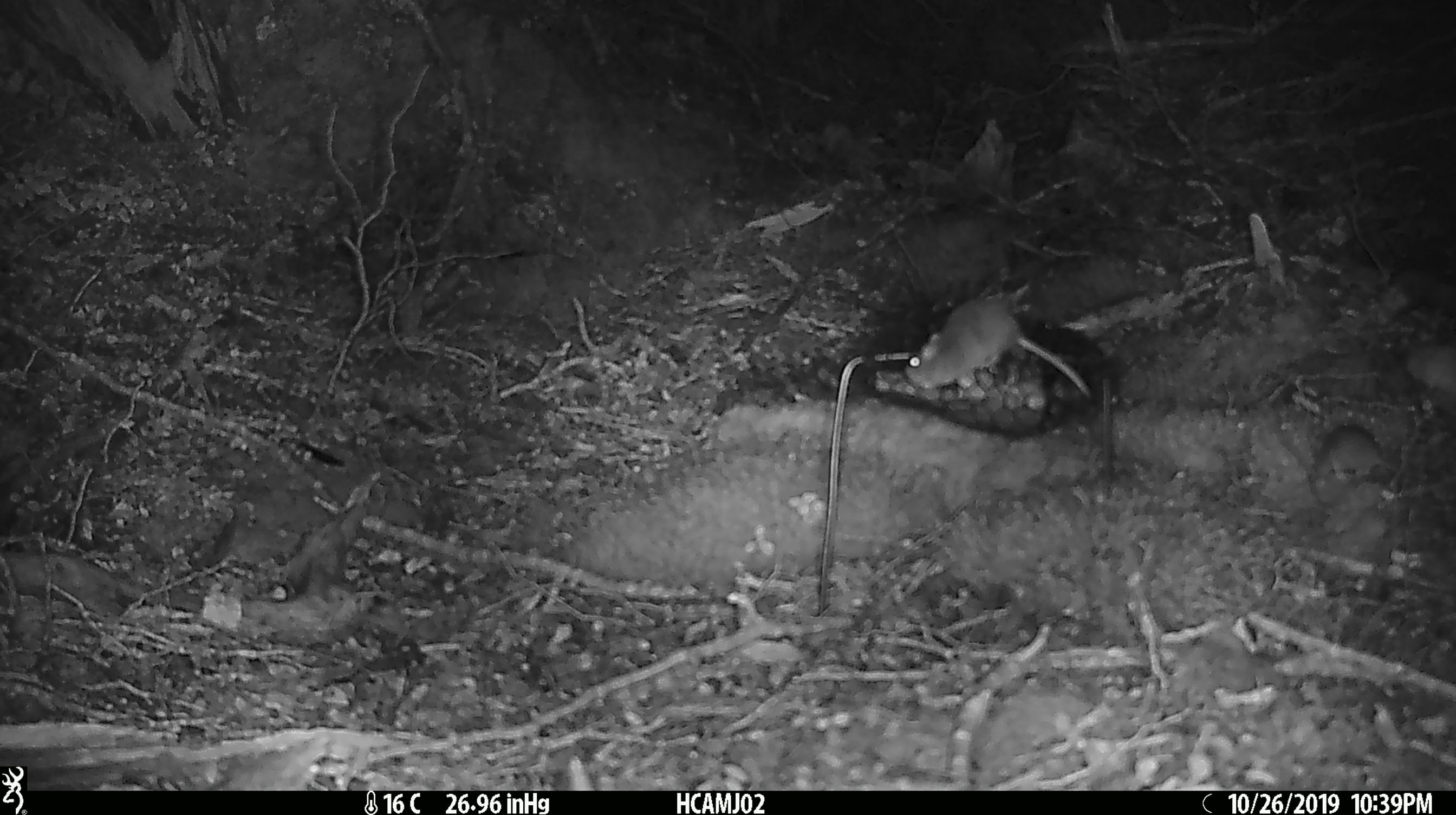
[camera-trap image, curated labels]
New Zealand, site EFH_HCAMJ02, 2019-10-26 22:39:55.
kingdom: Animalia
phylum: Chordata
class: Mammalia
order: Rodentia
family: Muridae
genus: Mus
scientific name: Mus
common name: mouse